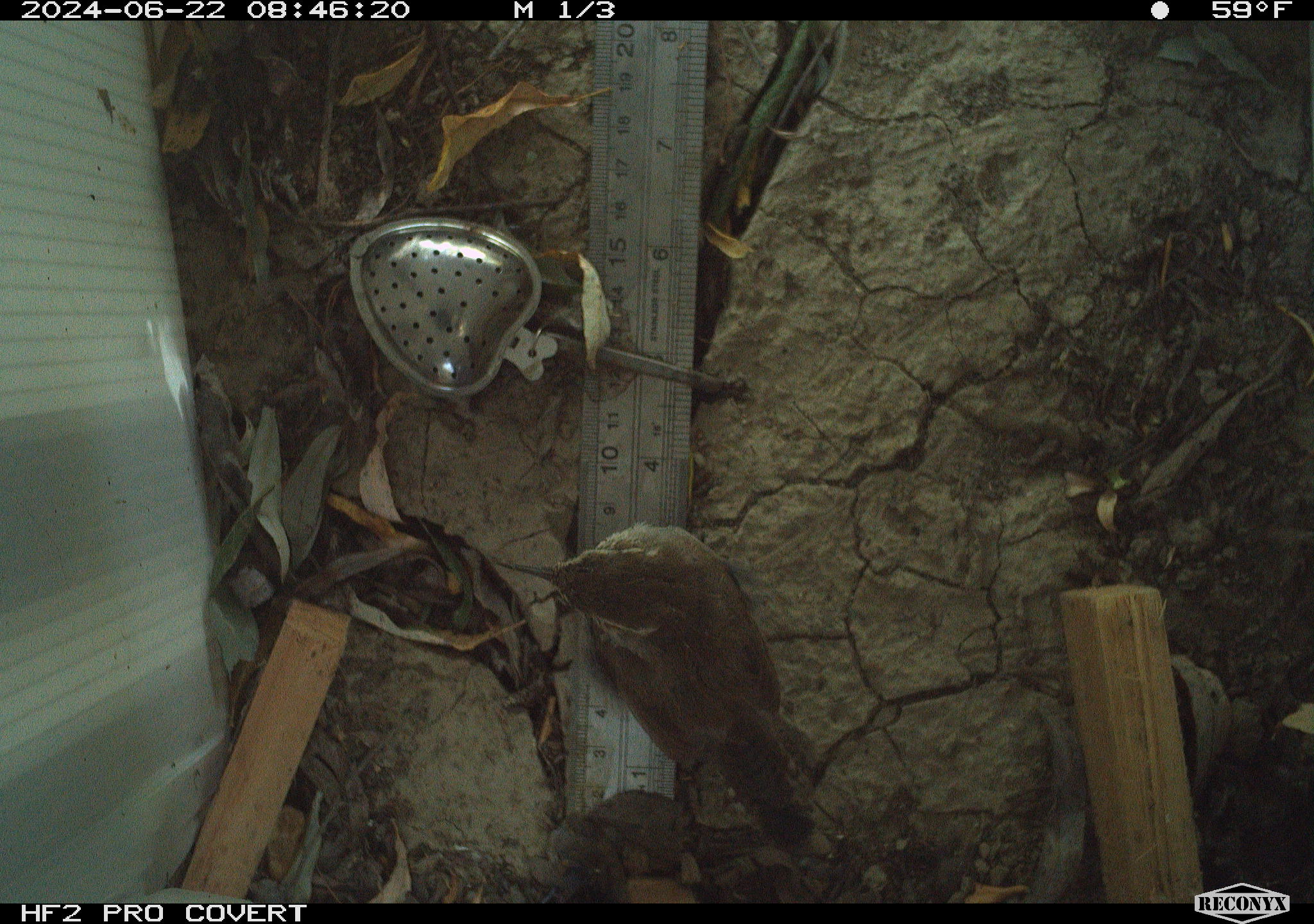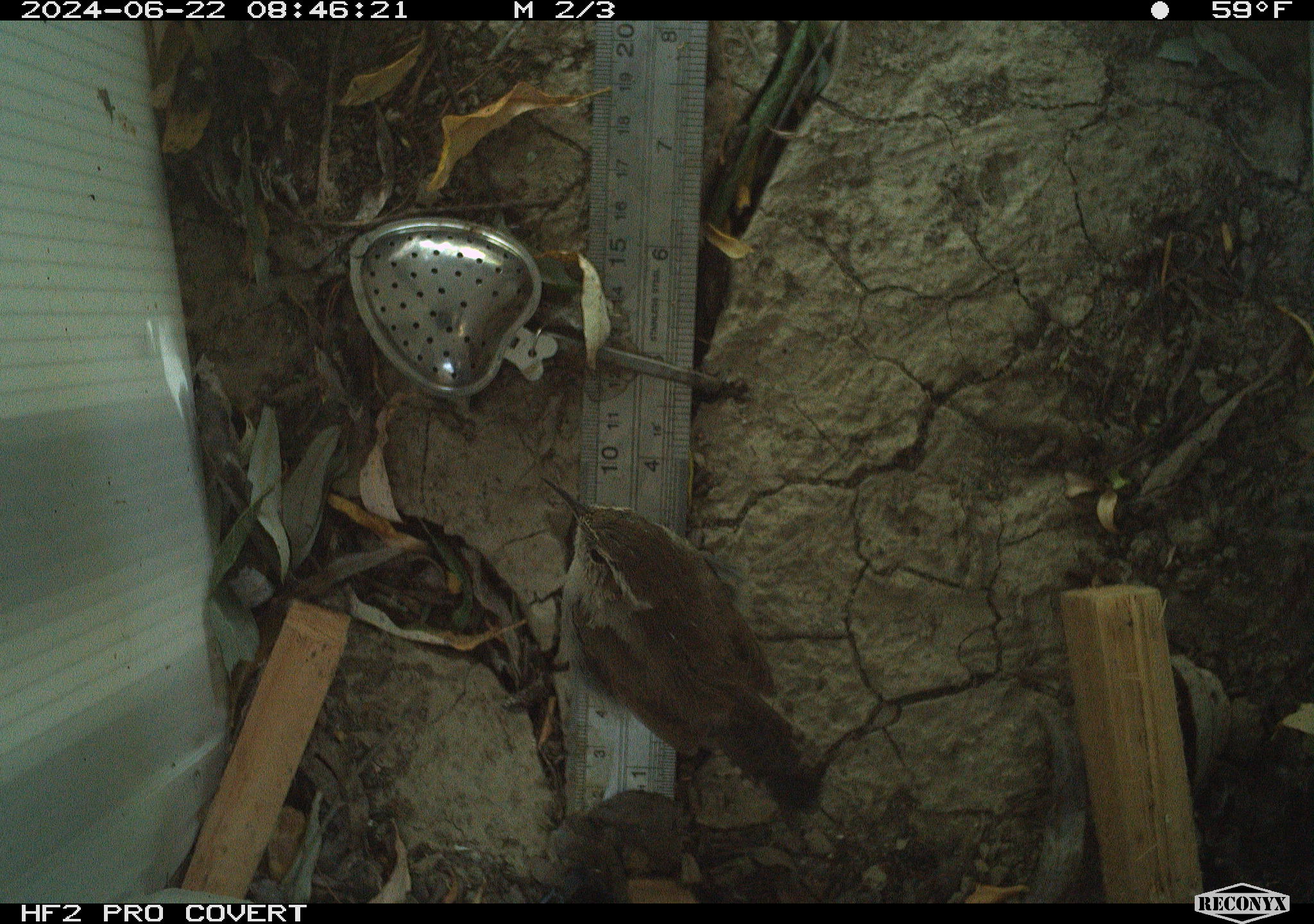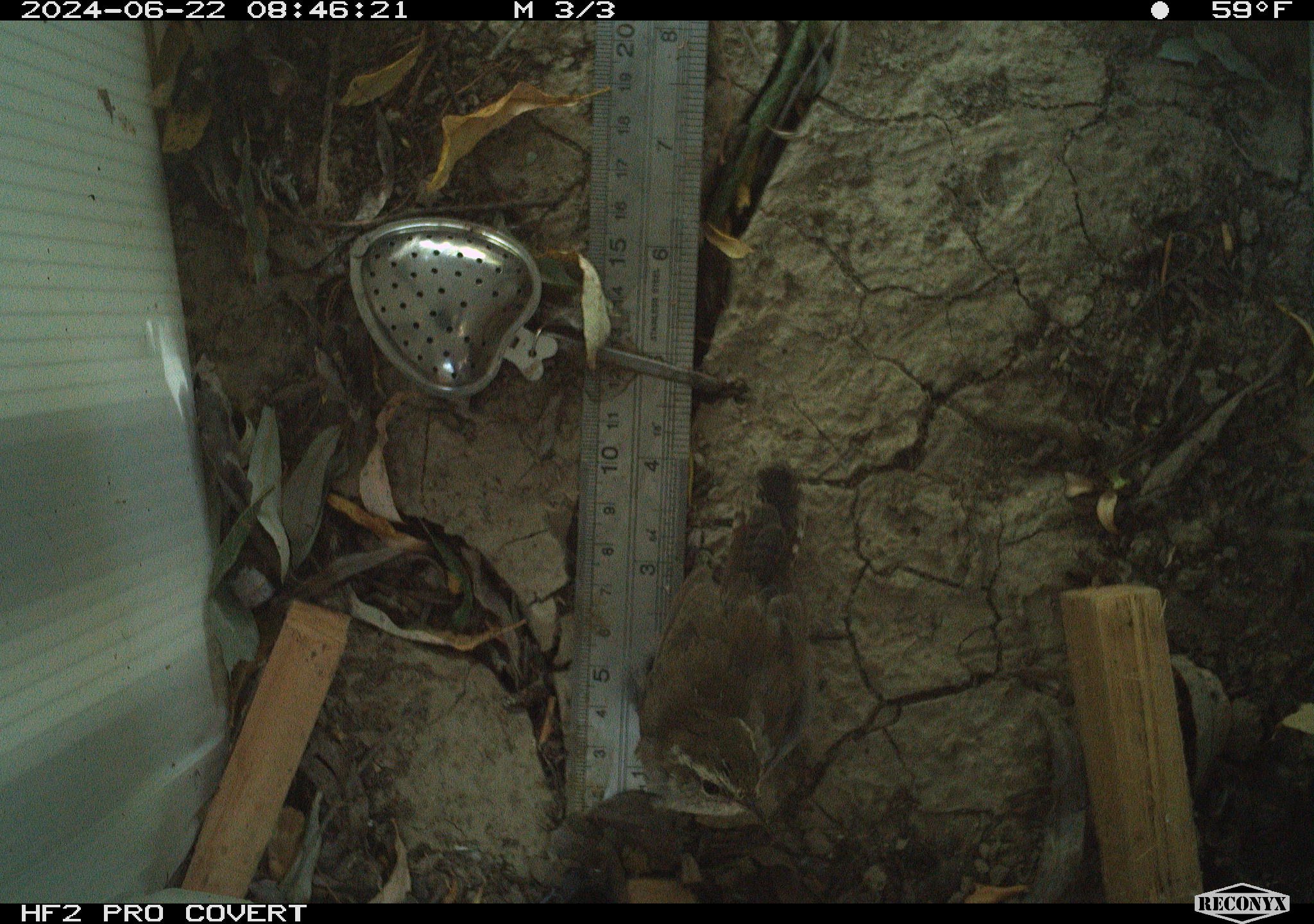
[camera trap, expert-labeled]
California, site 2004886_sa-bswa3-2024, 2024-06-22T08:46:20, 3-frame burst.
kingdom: Animalia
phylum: Chordata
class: Aves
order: Passeriformes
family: Troglodytidae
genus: Thryomanes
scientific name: Thryomanes bewickii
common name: bewick's wren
Bewick's wren (Thryomanes bewickii).